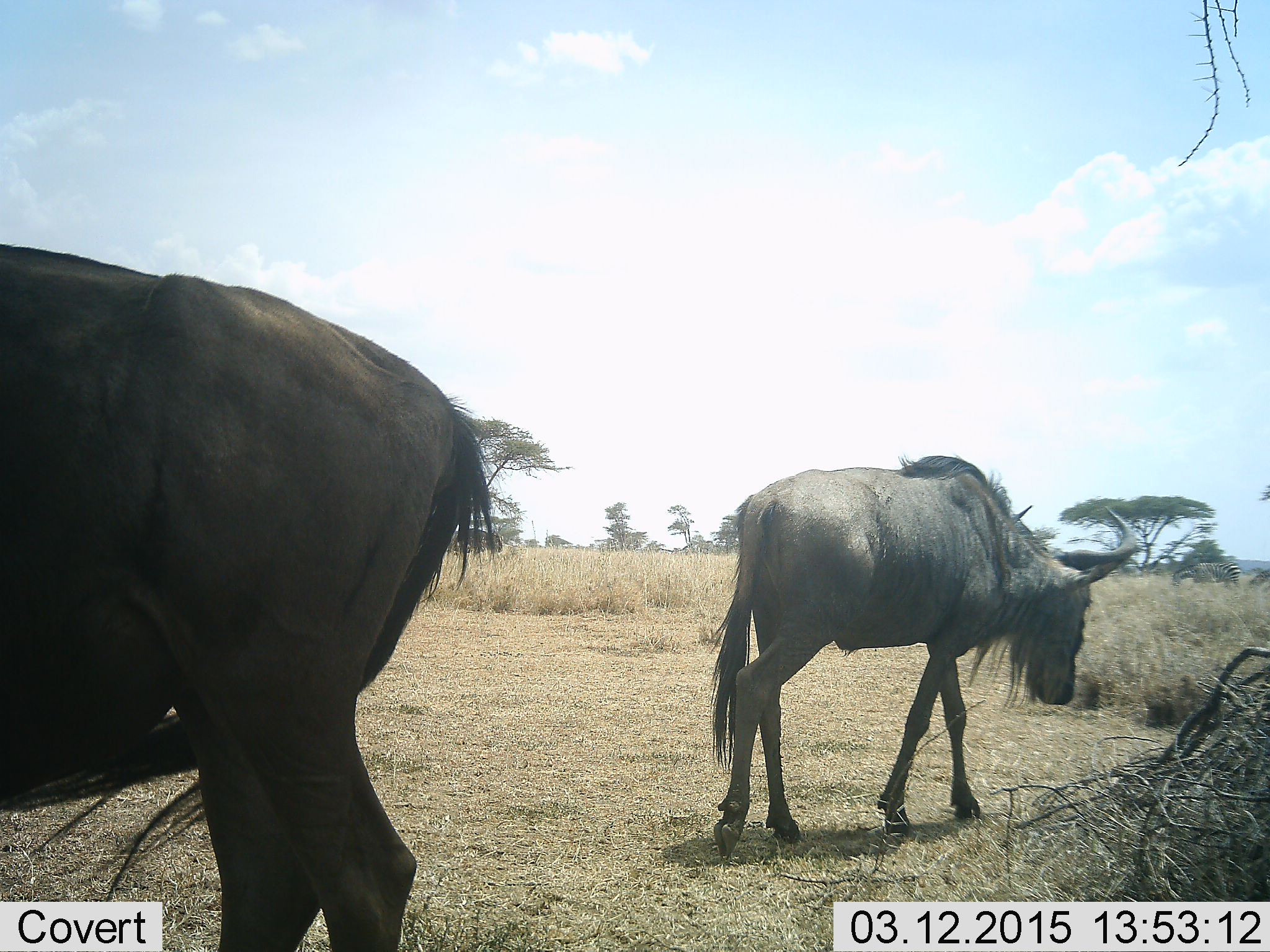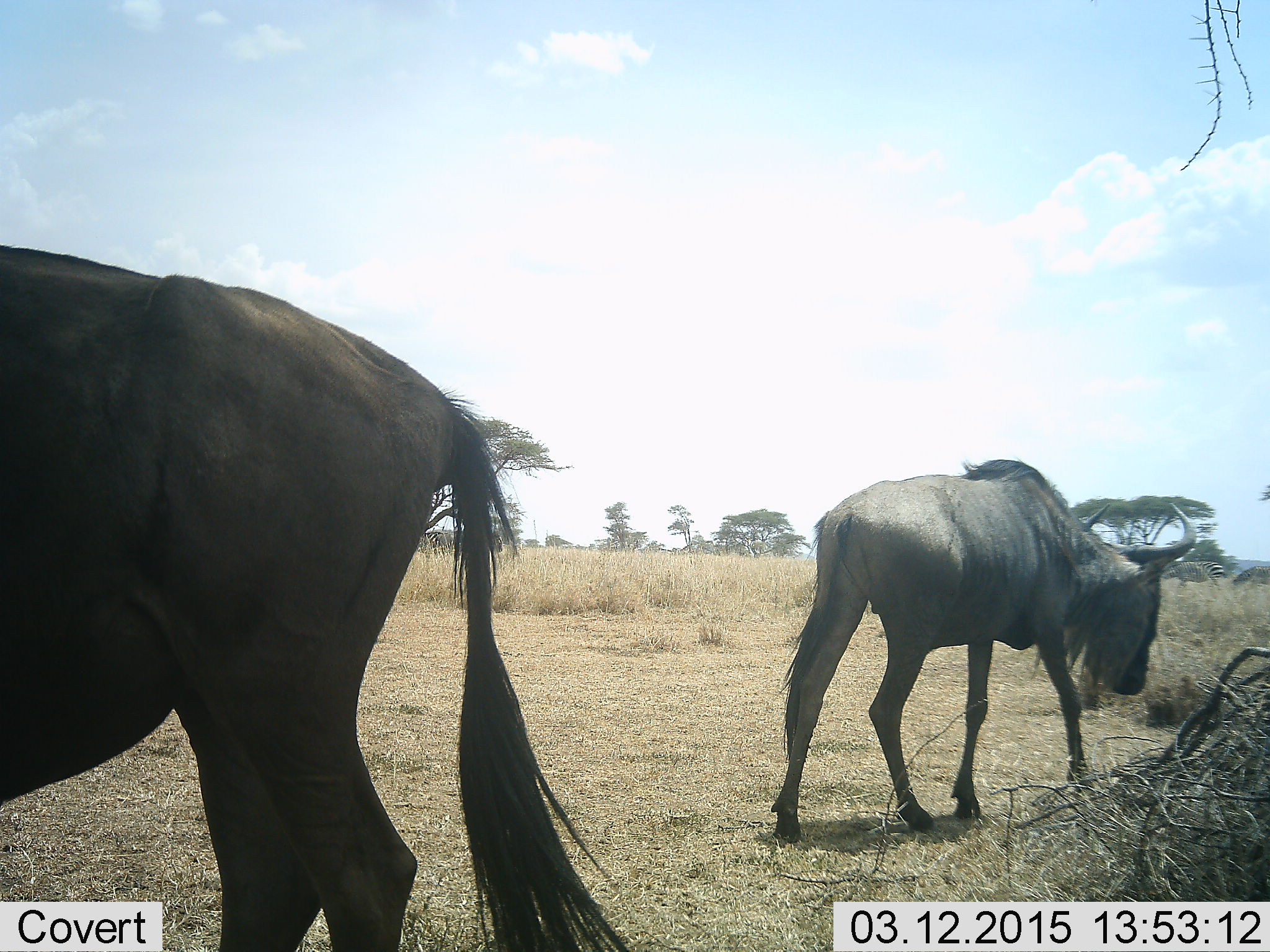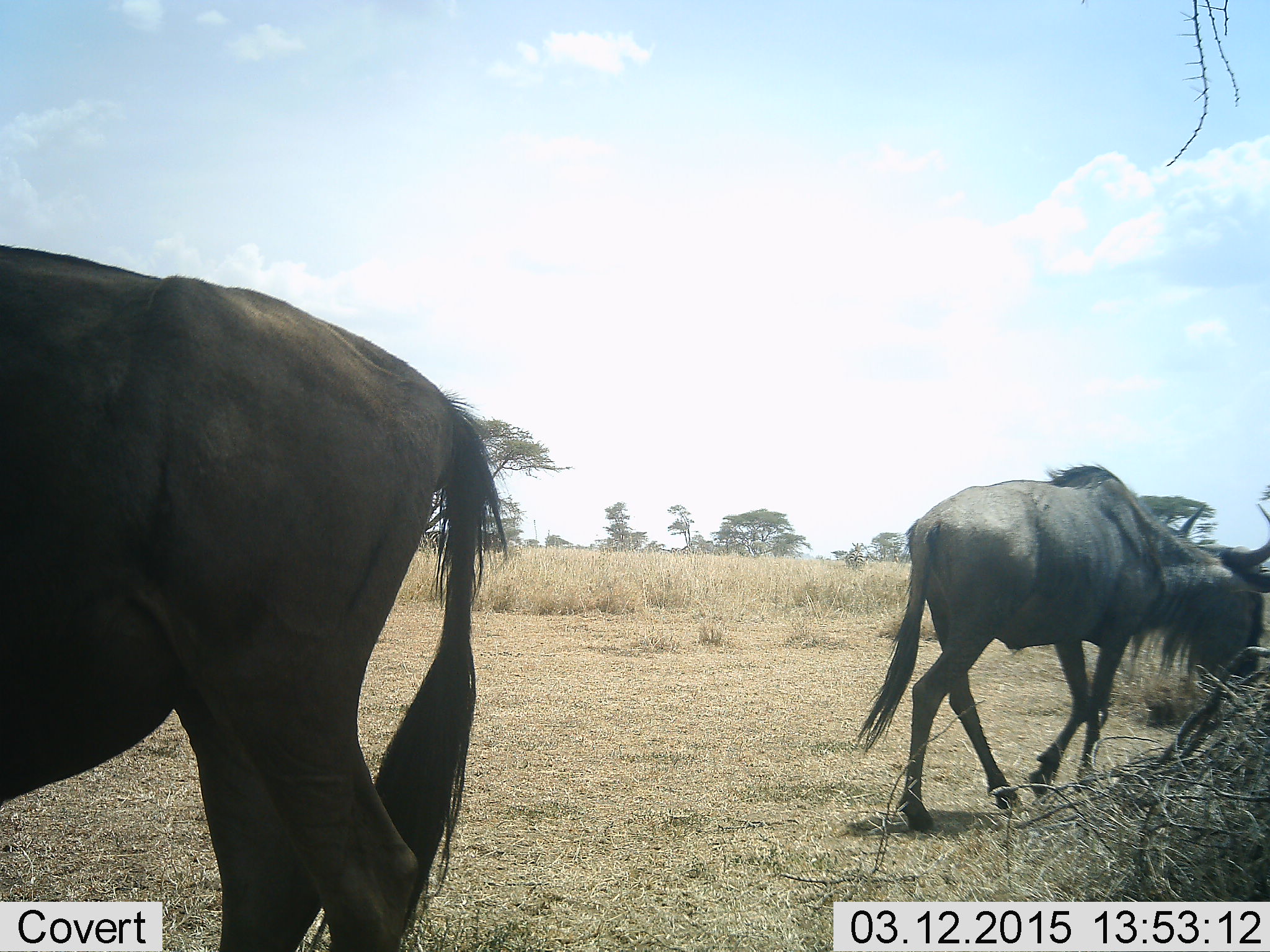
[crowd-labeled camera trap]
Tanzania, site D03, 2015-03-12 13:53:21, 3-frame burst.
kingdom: Animalia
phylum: Chordata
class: Mammalia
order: Artiodactyla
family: Bovidae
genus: Connochaetes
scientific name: Connochaetes taurinus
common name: blue wildebeest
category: wildebeest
Wildebeest (blue wildebeest) (Connochaetes taurinus), count 2. Behavior (volunteer vote fractions): standing 50%, resting 10%, moving 70%, interacting 10%. Young present (vote fraction): 0%. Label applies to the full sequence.